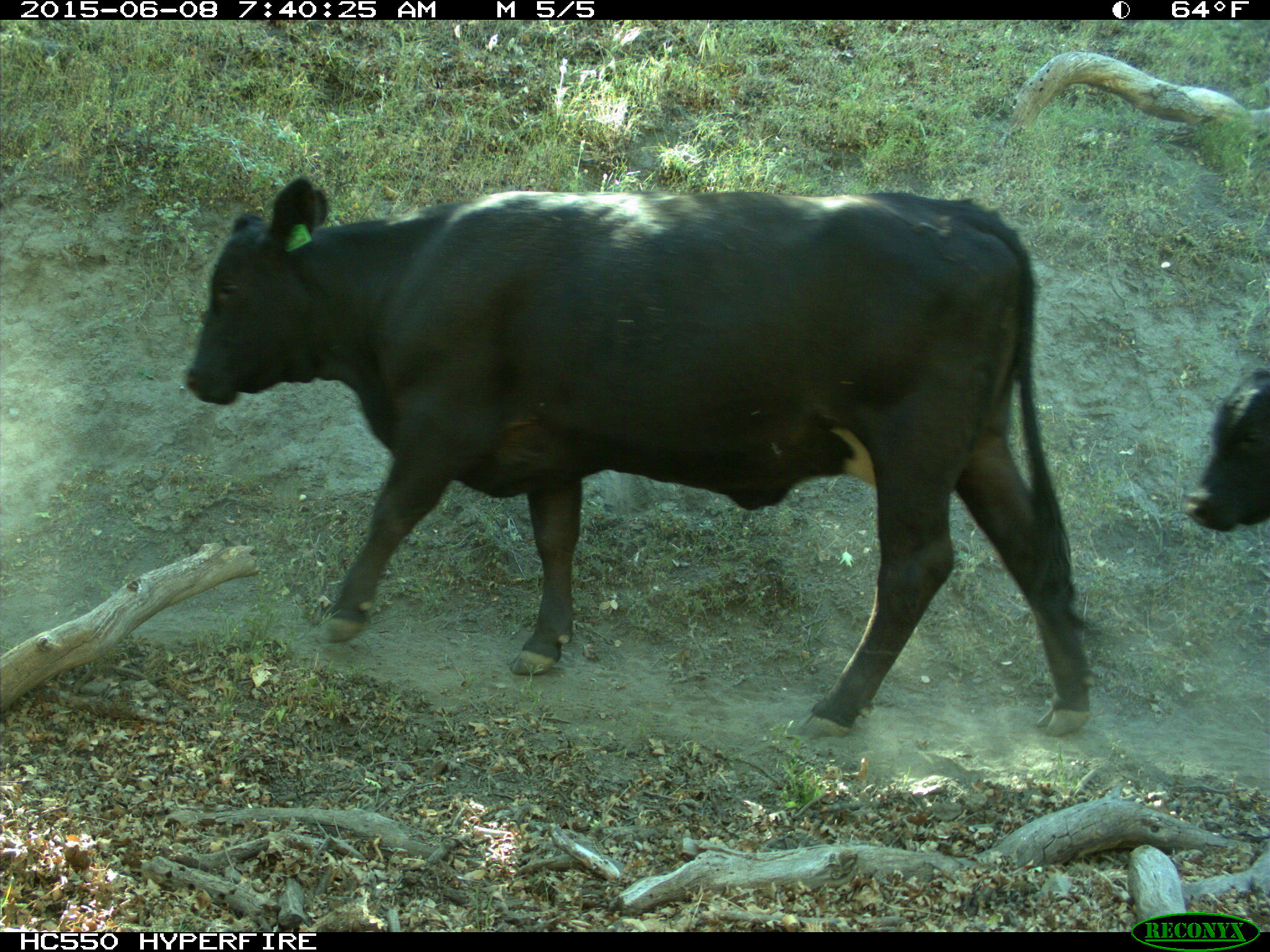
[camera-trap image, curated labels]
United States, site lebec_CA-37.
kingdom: Animalia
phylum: Chordata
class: Mammalia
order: Artiodactyla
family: Bovidae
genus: Bos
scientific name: Bos taurus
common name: domestic cow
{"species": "Bos taurus (domestic cow)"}